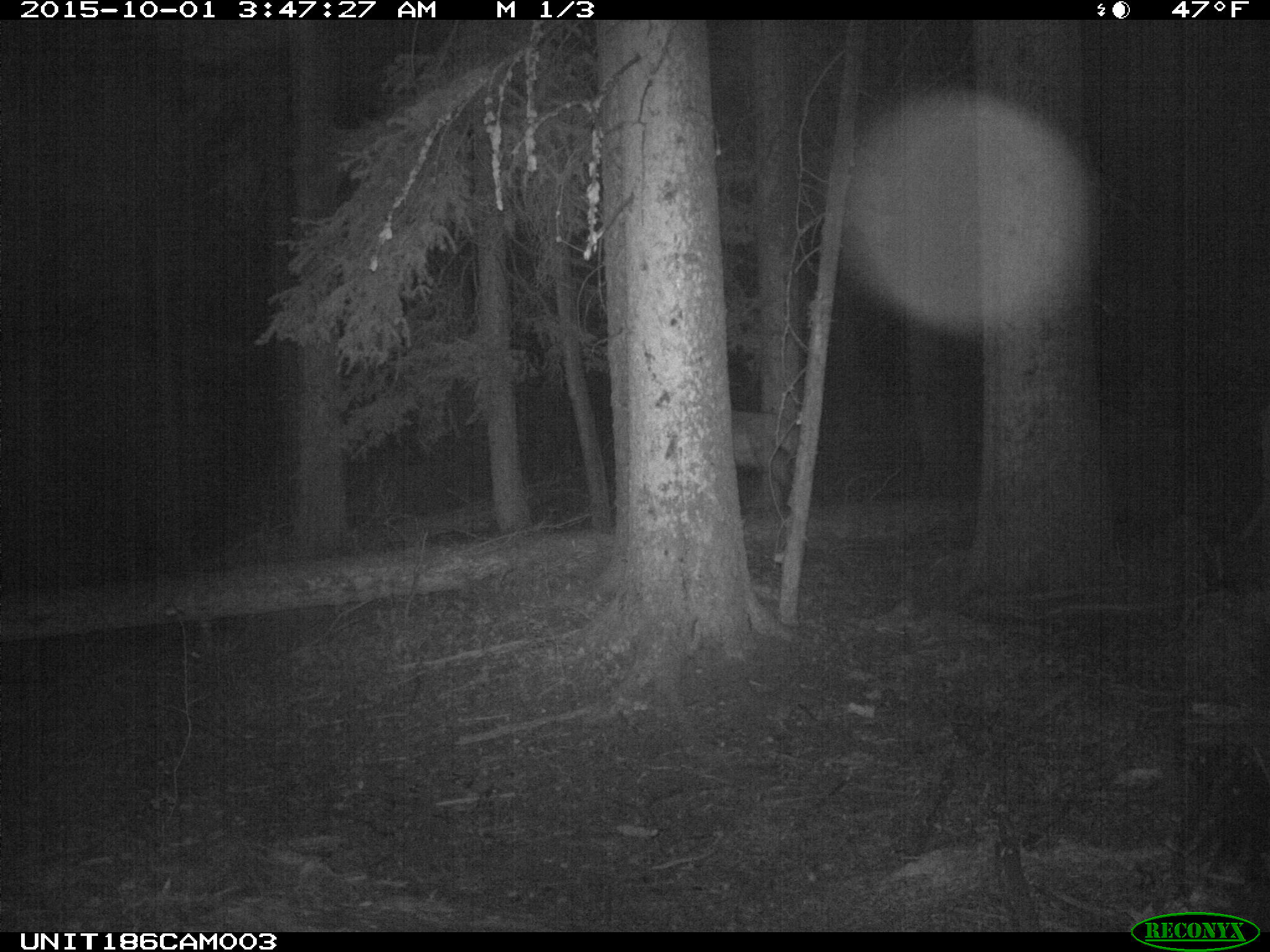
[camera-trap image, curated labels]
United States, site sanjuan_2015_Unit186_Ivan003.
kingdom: Animalia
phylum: Chordata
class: Mammalia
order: Artiodactyla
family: Cervidae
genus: Cervus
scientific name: Cervus elaphus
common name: red deer